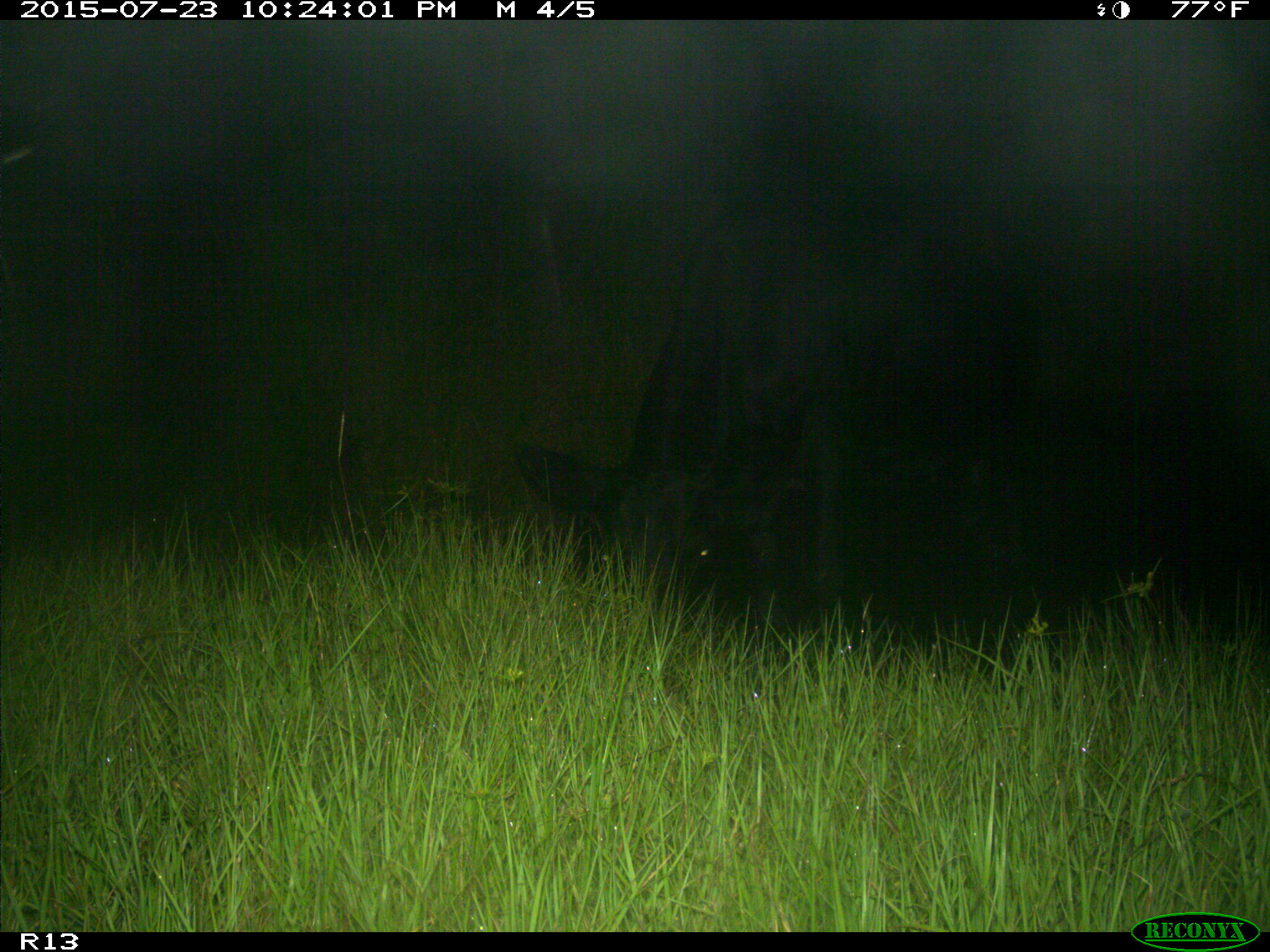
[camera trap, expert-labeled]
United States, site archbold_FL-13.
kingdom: Animalia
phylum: Chordata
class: Mammalia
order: Artiodactyla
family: Bovidae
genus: Bos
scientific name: Bos taurus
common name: domestic cow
Bos taurus (domestic cow).